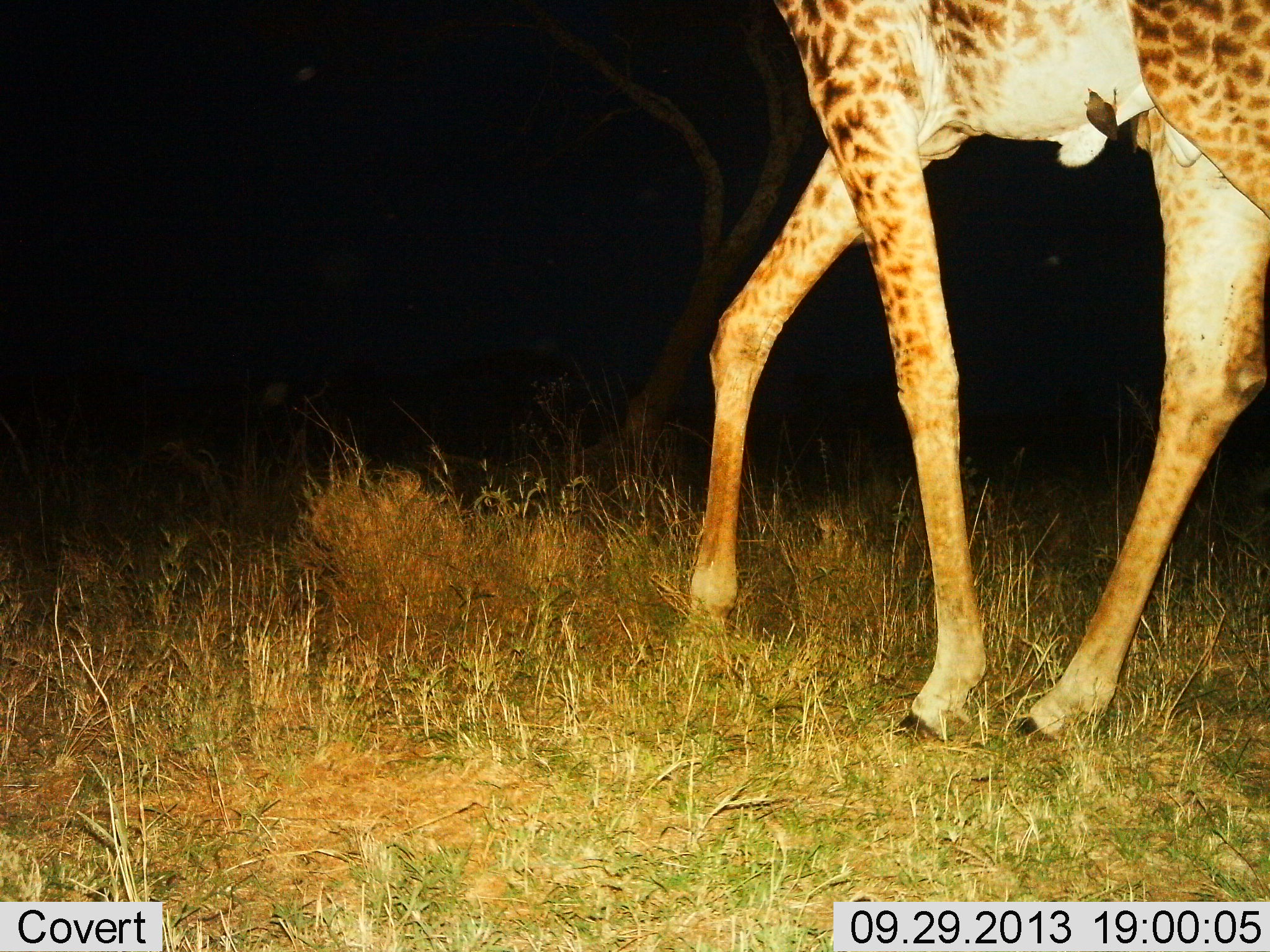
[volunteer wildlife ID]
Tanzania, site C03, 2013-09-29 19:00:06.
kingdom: Animalia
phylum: Chordata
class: Mammalia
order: Artiodactyla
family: Giraffidae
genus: Giraffa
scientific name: Giraffa camelopardalis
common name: giraffe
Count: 1.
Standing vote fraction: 27%.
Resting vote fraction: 0%.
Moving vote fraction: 76%.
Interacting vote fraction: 0%.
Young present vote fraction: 0%.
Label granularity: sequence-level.